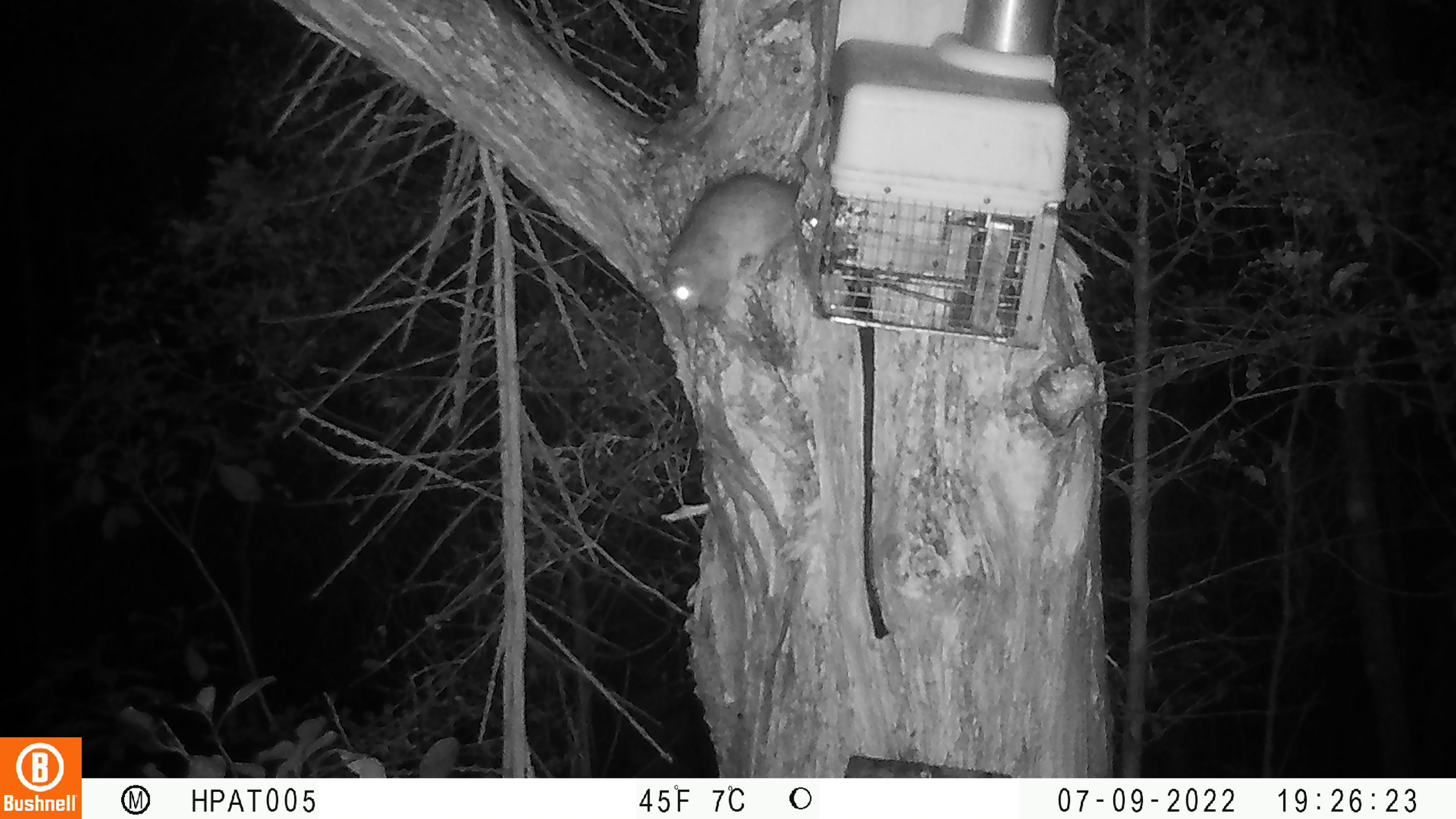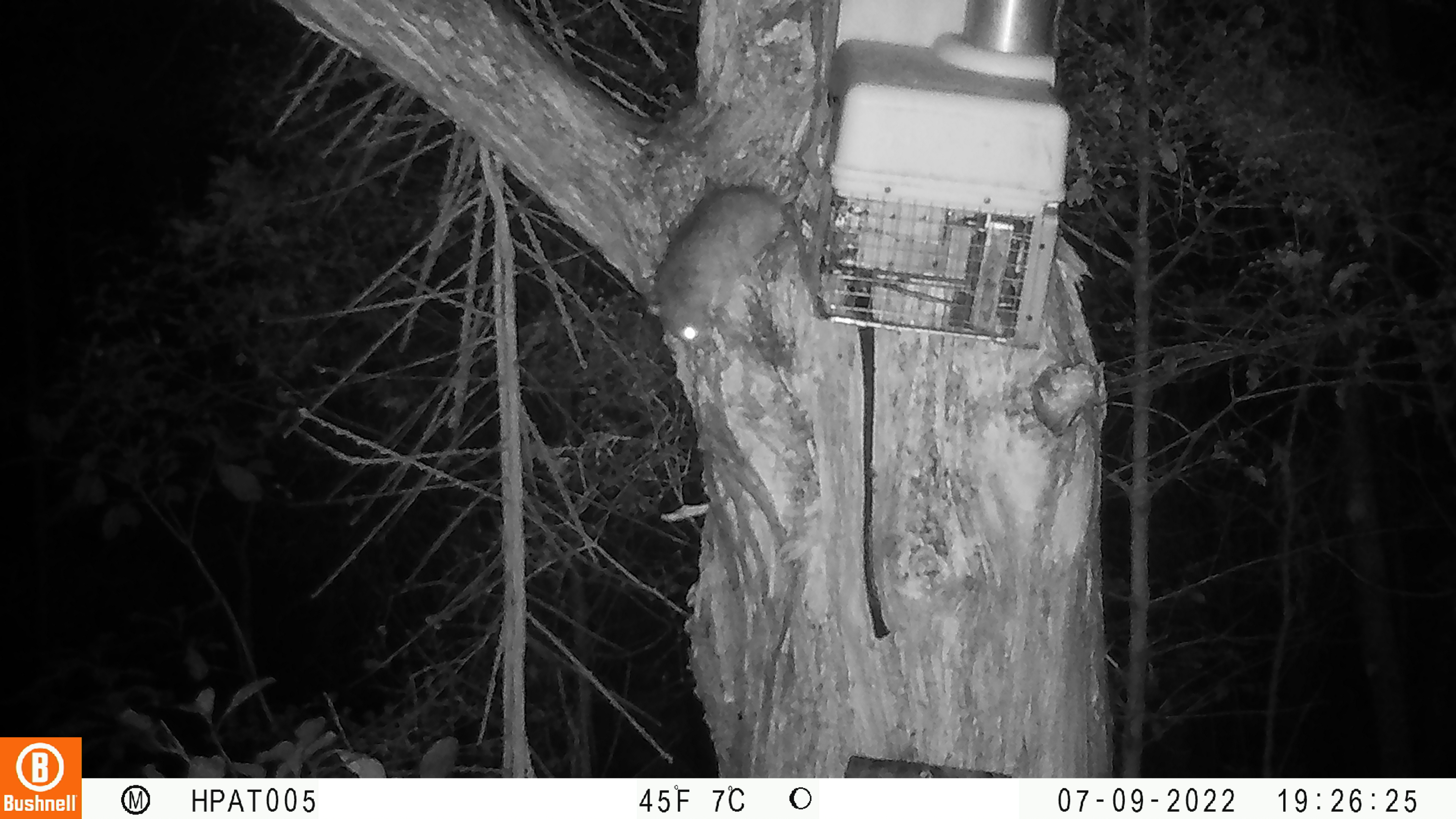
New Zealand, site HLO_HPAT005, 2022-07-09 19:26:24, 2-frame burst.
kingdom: Animalia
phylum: Chordata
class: Mammalia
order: Rodentia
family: Muridae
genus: Rattus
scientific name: Rattus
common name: rat